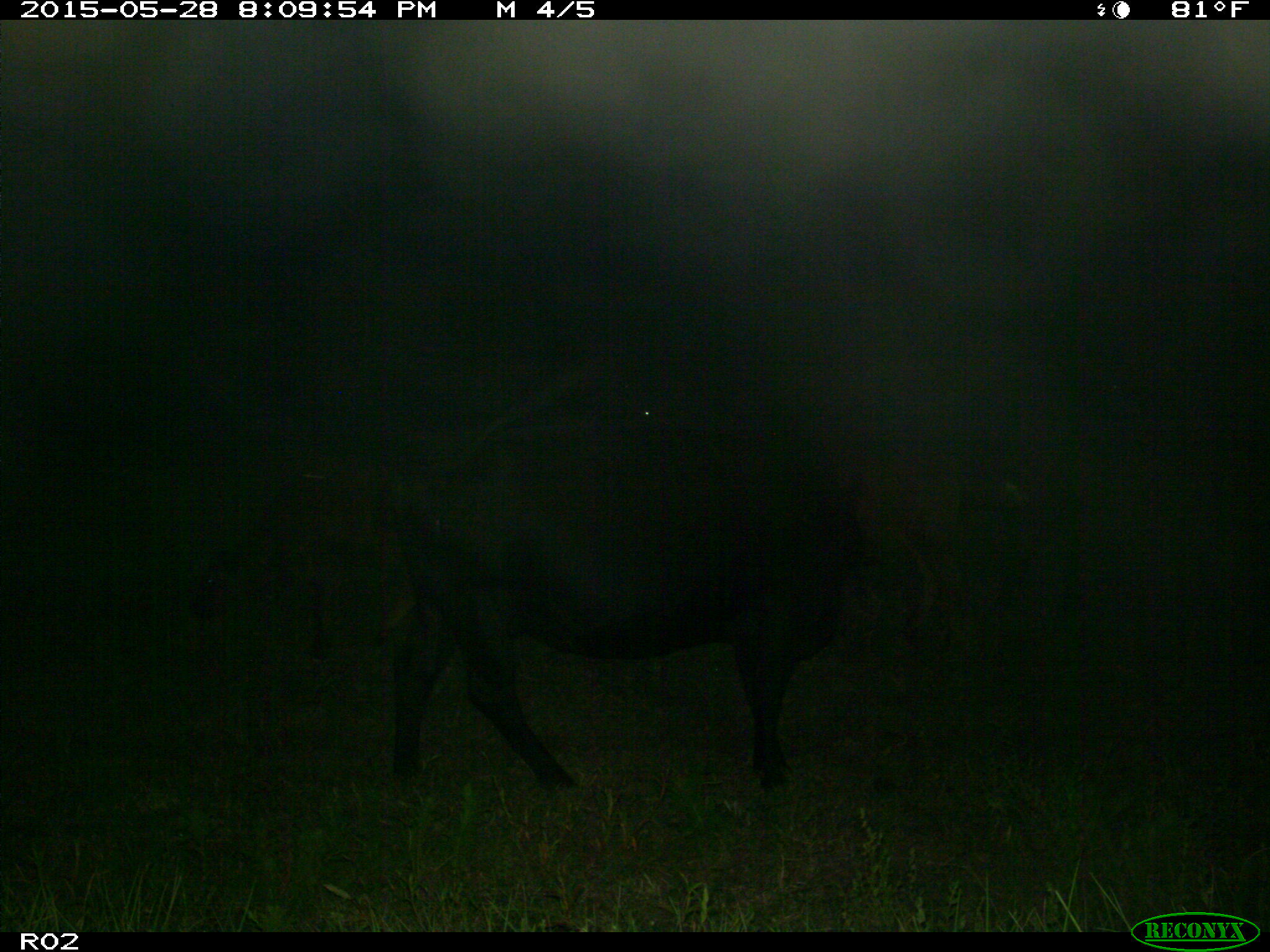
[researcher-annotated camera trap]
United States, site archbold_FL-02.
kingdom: Animalia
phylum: Chordata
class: Mammalia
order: Artiodactyla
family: Bovidae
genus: Bos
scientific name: Bos taurus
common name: domestic cow